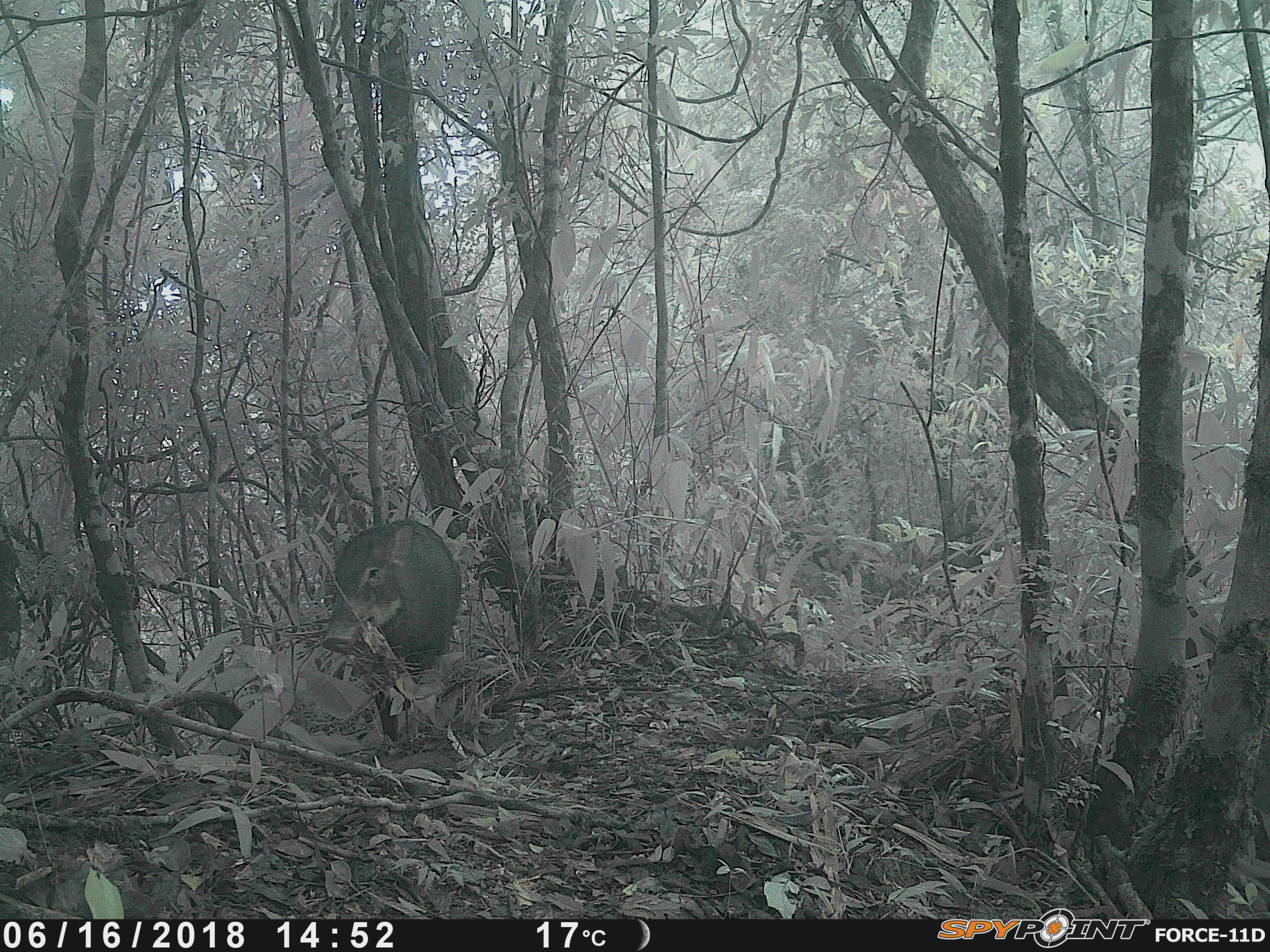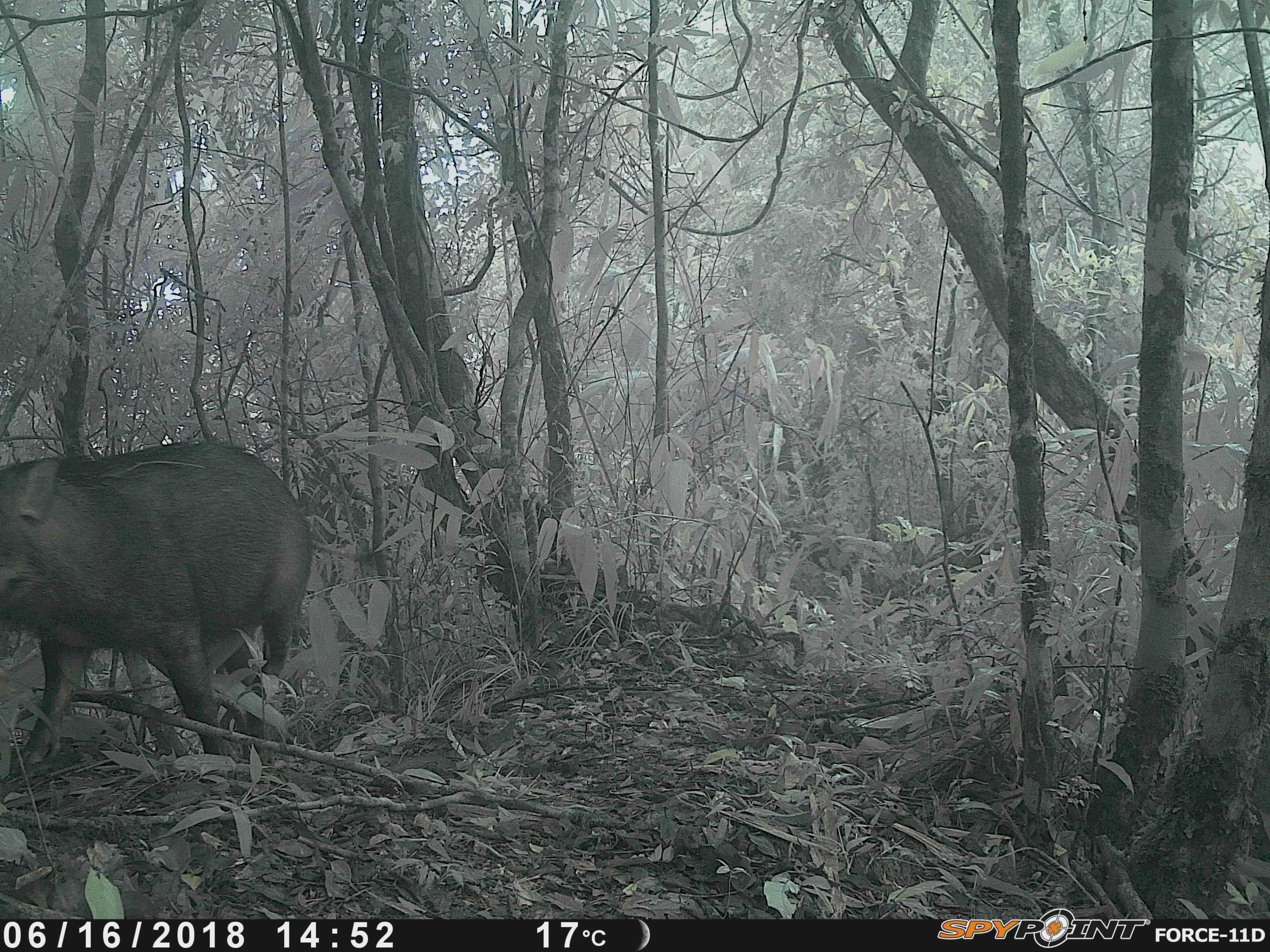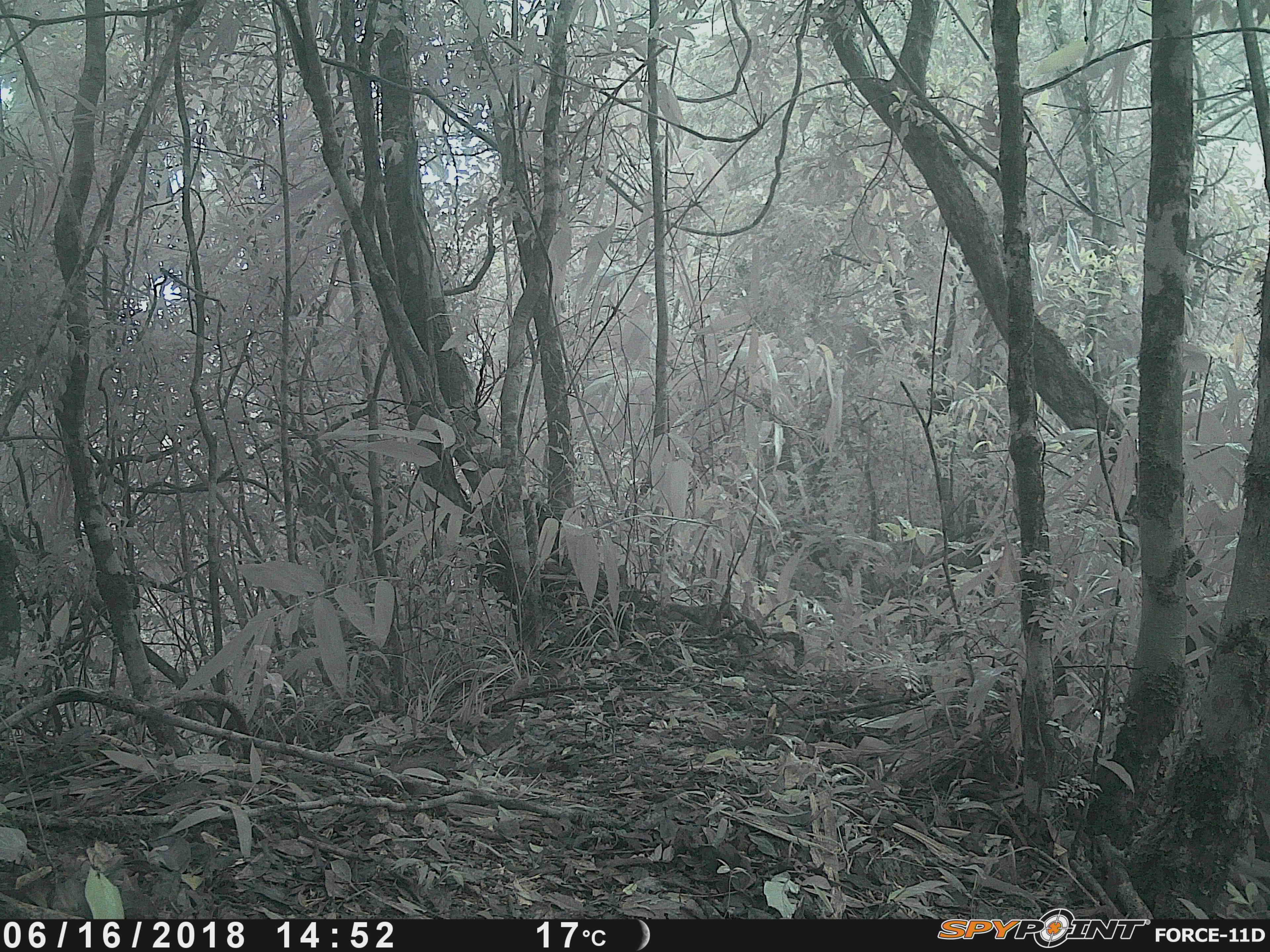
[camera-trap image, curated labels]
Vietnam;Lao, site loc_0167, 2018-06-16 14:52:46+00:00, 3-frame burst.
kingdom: Animalia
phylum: Chordata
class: Mammalia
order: Artiodactyla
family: Suidae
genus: Sus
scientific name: Sus scrofa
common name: eurasian wild pig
Eurasian wild pig (Sus scrofa). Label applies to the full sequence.